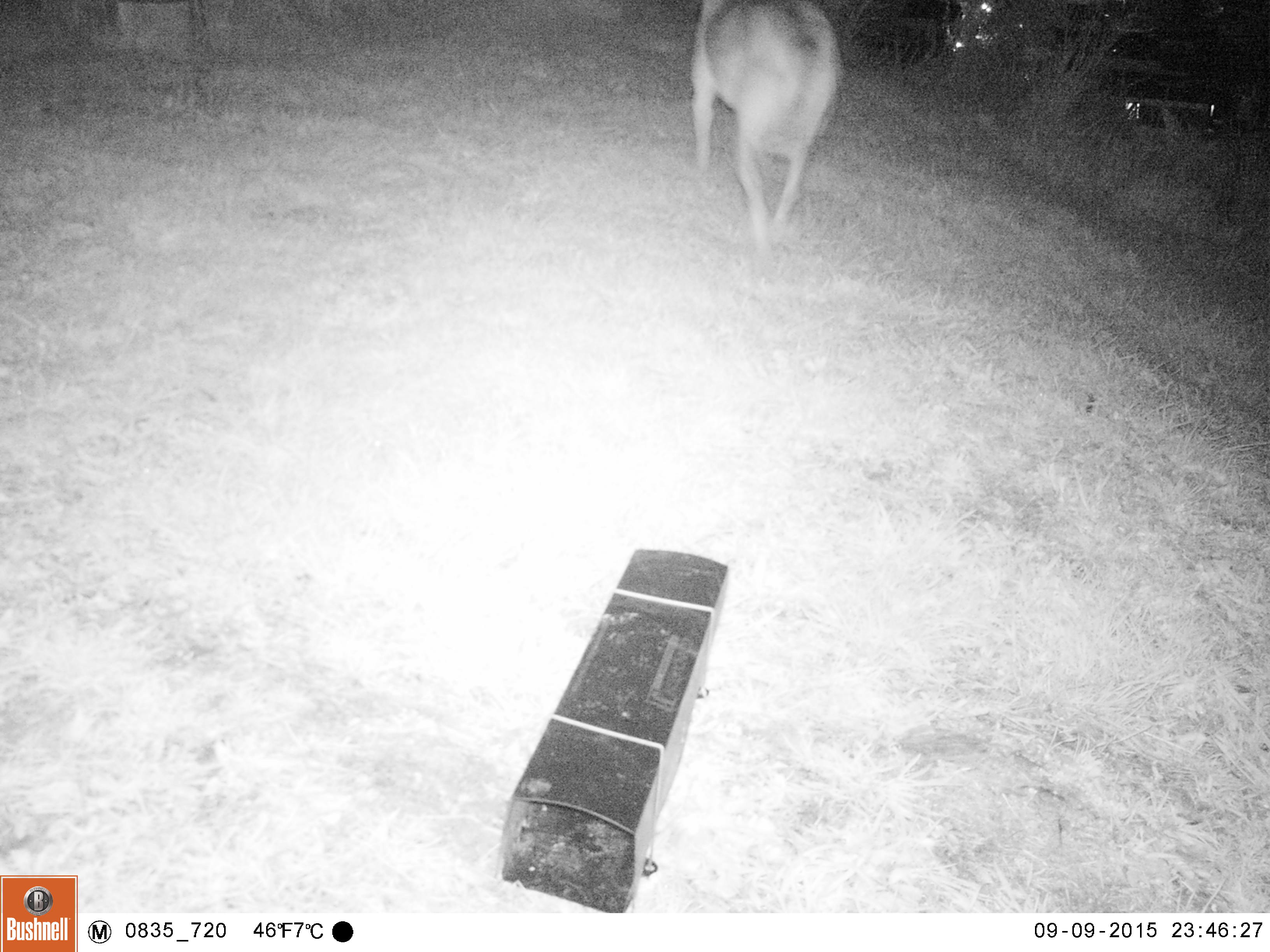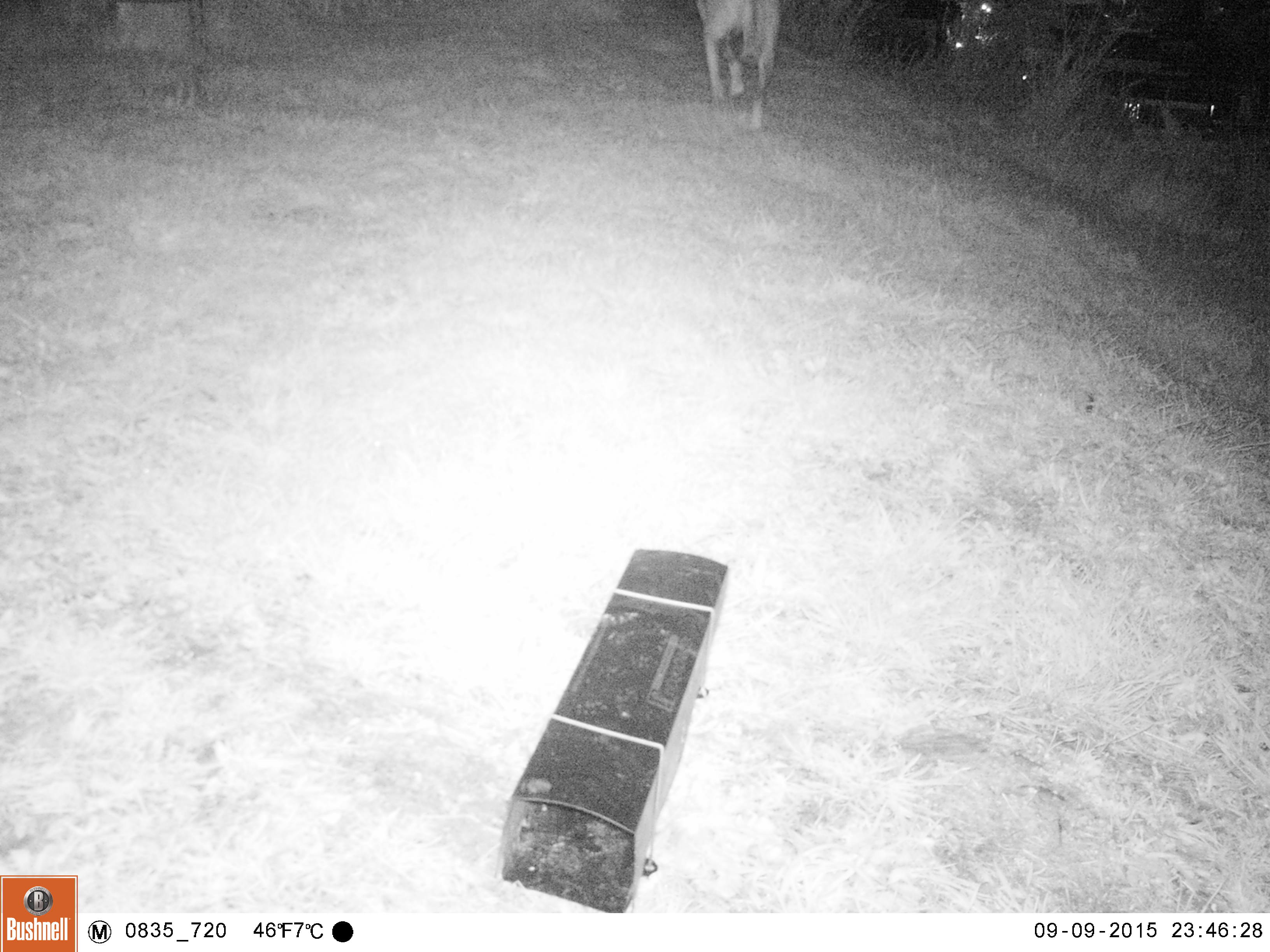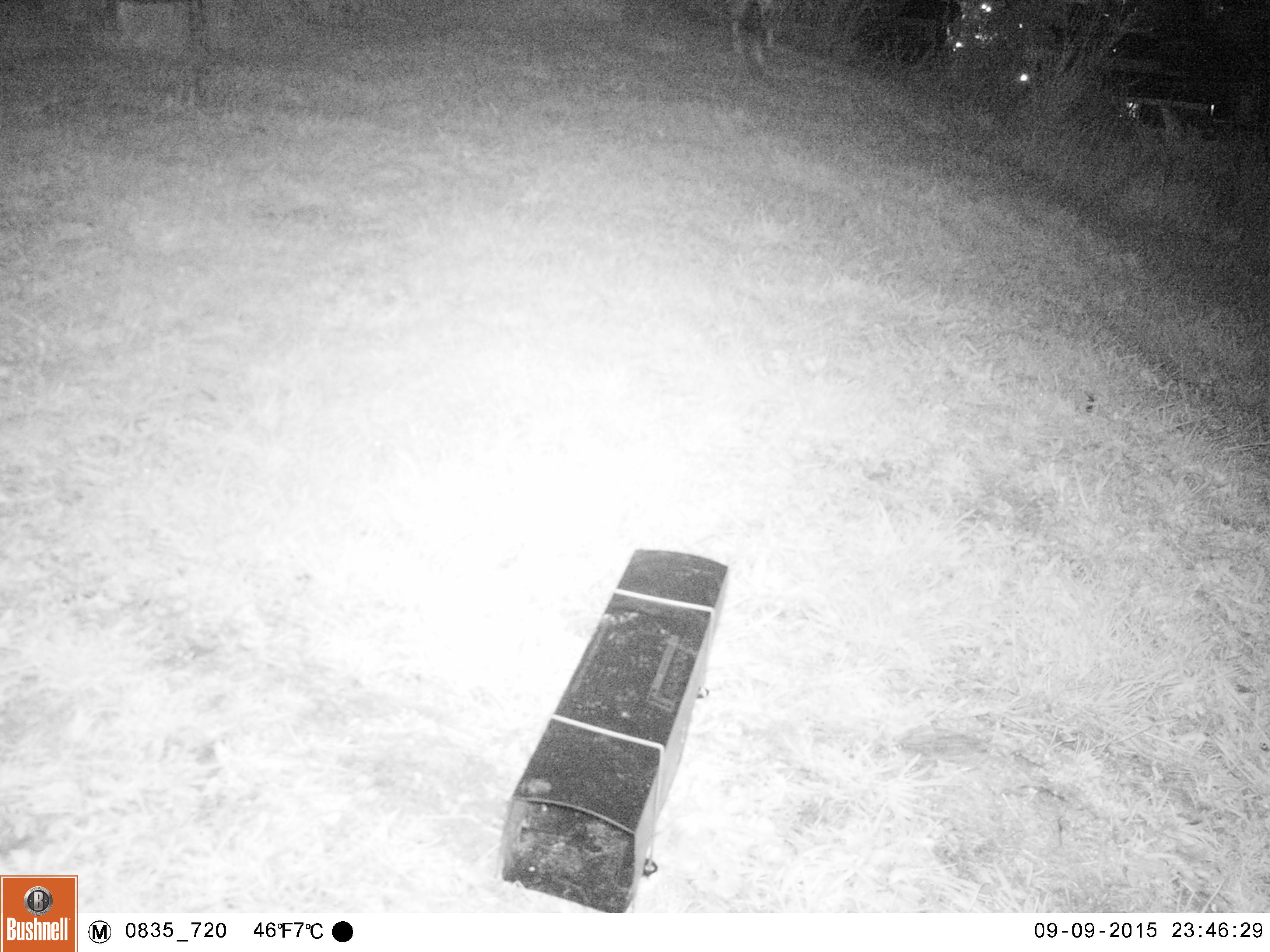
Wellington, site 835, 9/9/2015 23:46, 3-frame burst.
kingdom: Animalia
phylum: Chordata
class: Mammalia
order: Carnivora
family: Canidae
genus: Canis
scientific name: Canis familiaris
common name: dog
Dog (Canis familiaris).